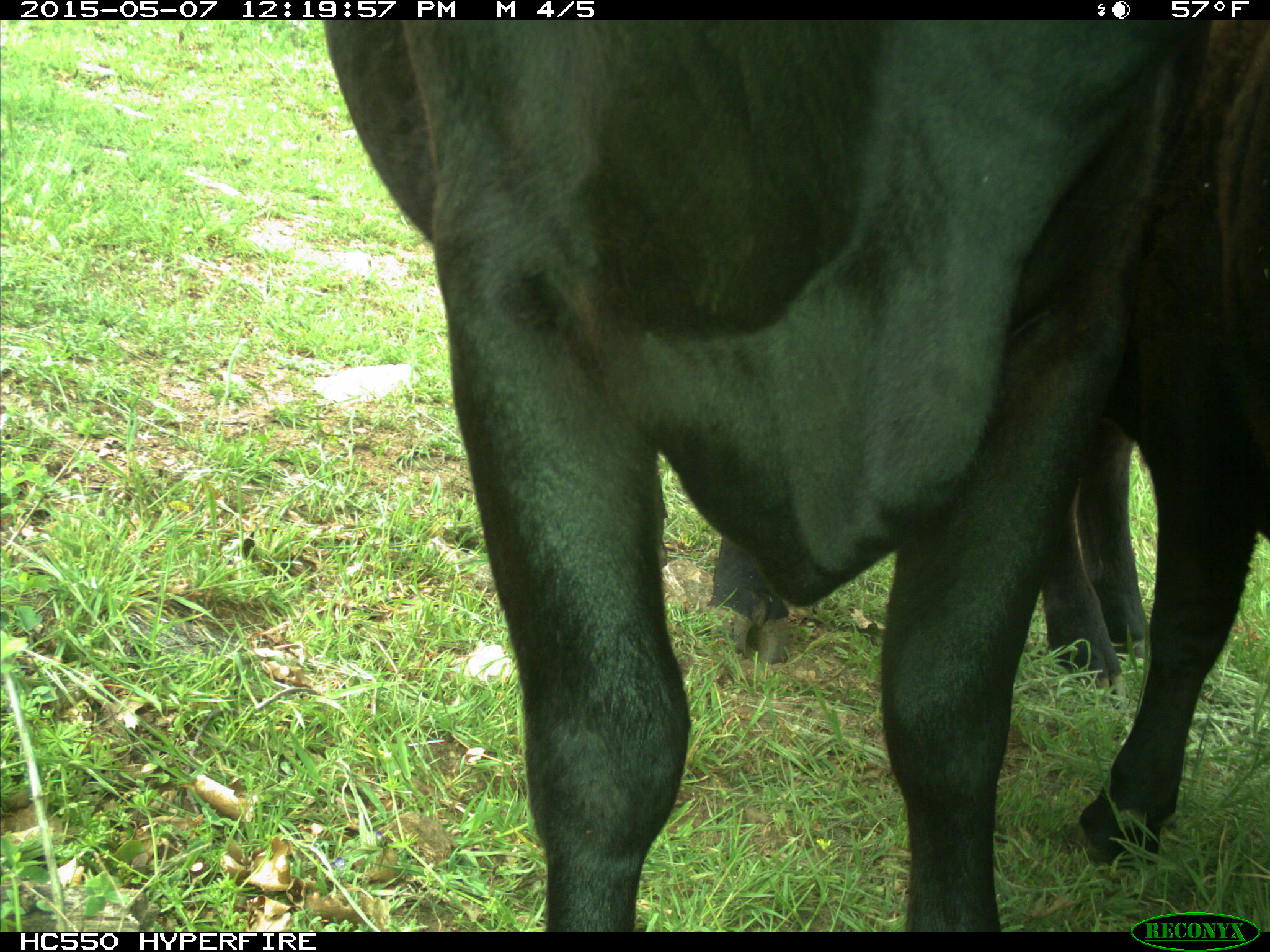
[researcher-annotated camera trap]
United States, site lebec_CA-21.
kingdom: Animalia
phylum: Chordata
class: Mammalia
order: Artiodactyla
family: Bovidae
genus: Bos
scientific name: Bos taurus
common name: domestic cow